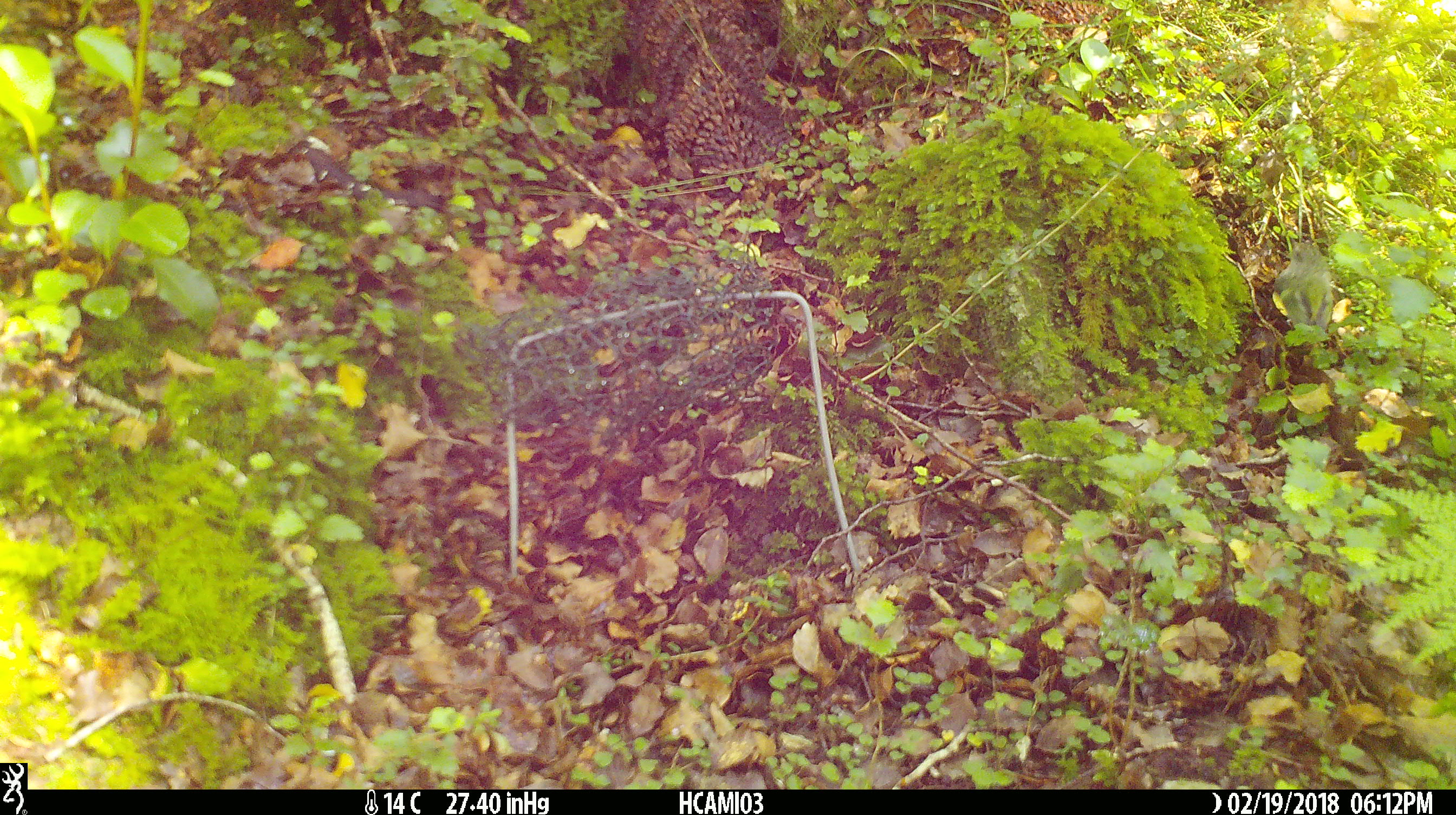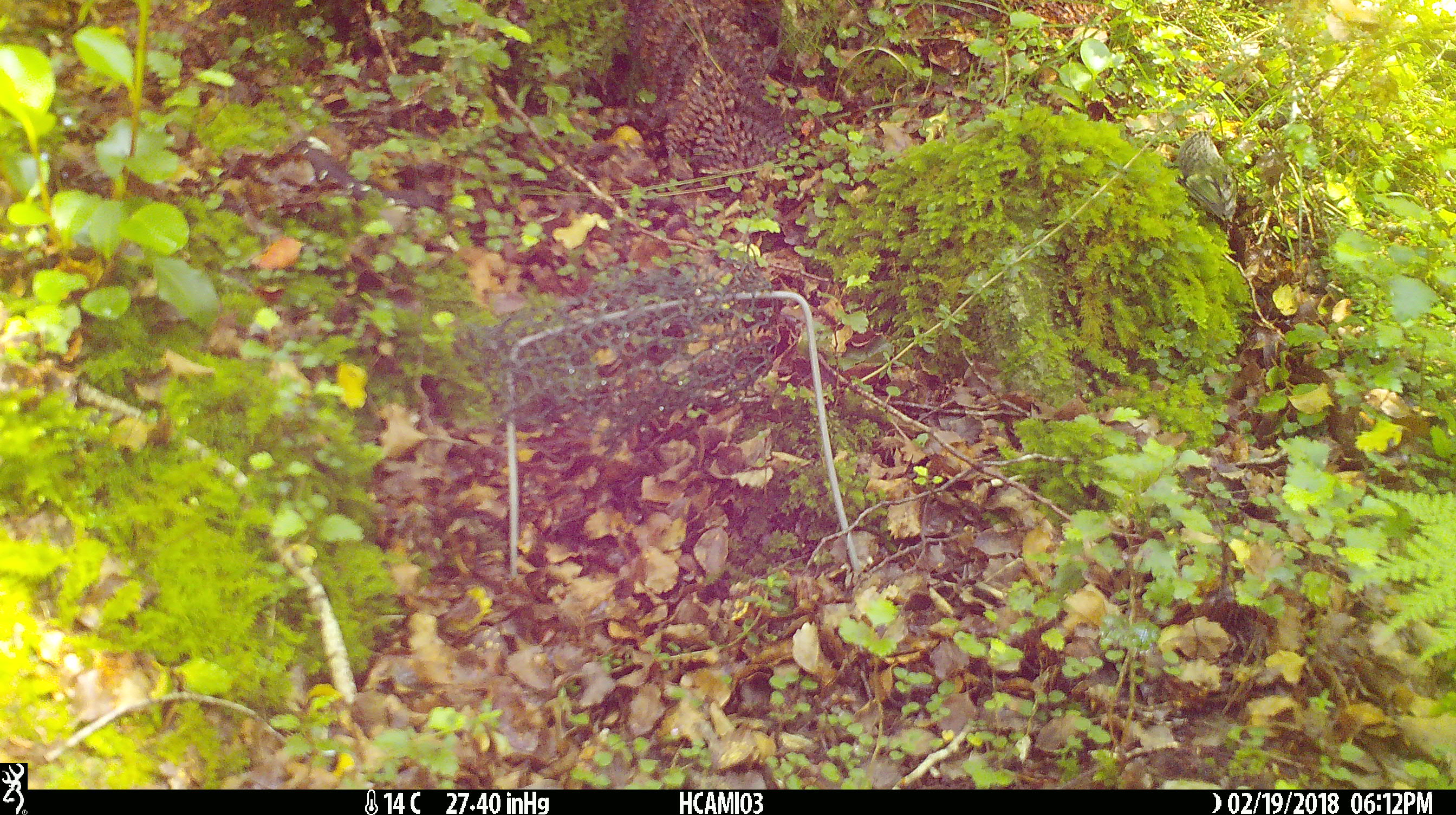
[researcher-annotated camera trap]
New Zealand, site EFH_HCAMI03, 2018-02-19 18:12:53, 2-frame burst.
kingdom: Animalia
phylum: Chordata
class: Aves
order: Passeriformes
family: Acanthisittidae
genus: Acanthisitta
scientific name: Acanthisitta chloris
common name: rifleman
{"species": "rifleman (Acanthisitta chloris)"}